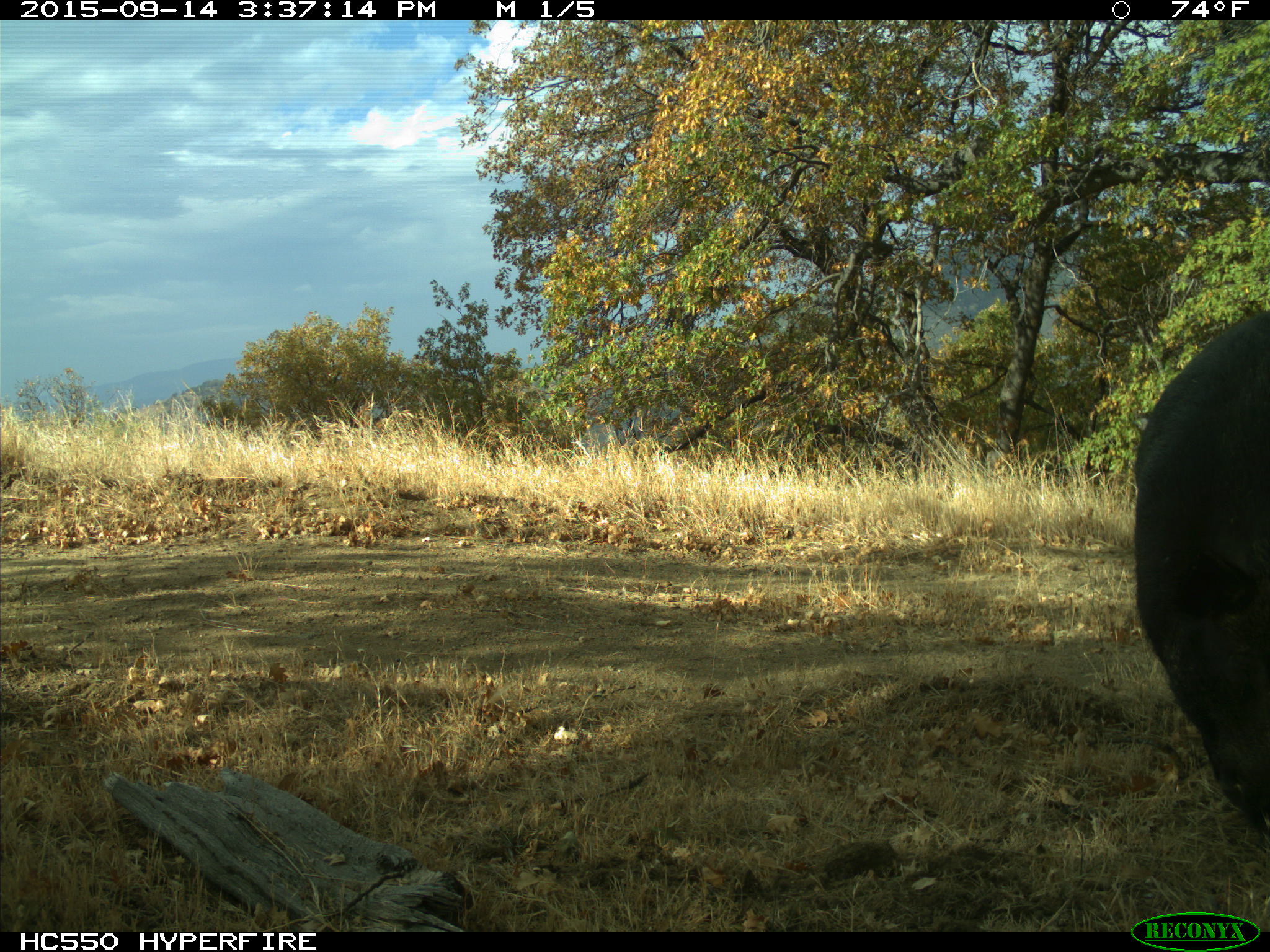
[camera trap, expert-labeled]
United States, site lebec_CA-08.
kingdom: Animalia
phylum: Chordata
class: Mammalia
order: Artiodactyla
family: Suidae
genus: Sus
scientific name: Sus scrofa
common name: wild boar